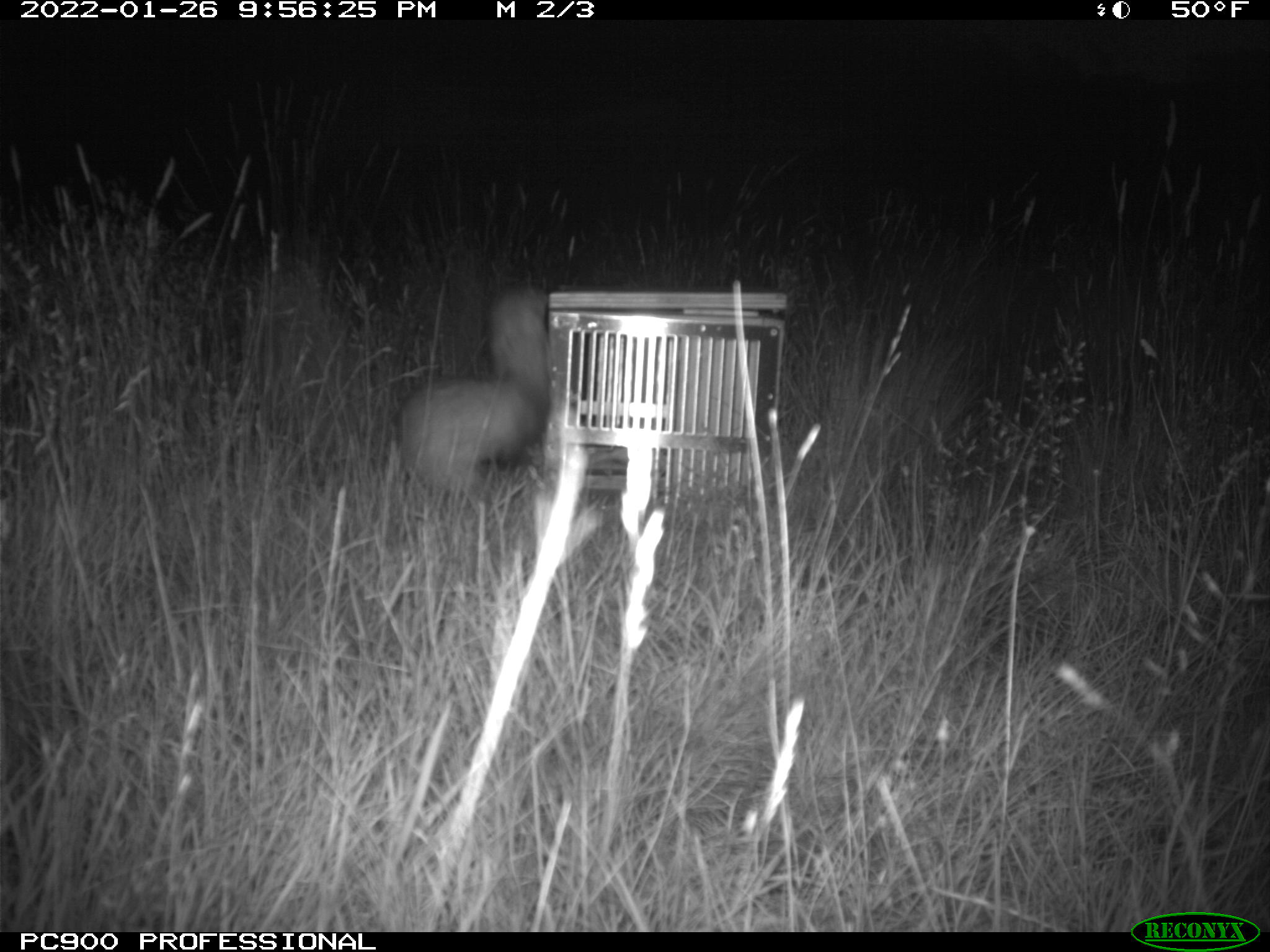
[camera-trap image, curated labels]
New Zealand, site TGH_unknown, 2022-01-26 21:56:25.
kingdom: Animalia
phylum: Chordata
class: Mammalia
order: Carnivora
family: Mustelidae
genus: Mustela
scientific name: Mustela furo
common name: ferret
Ferret (Mustela furo).